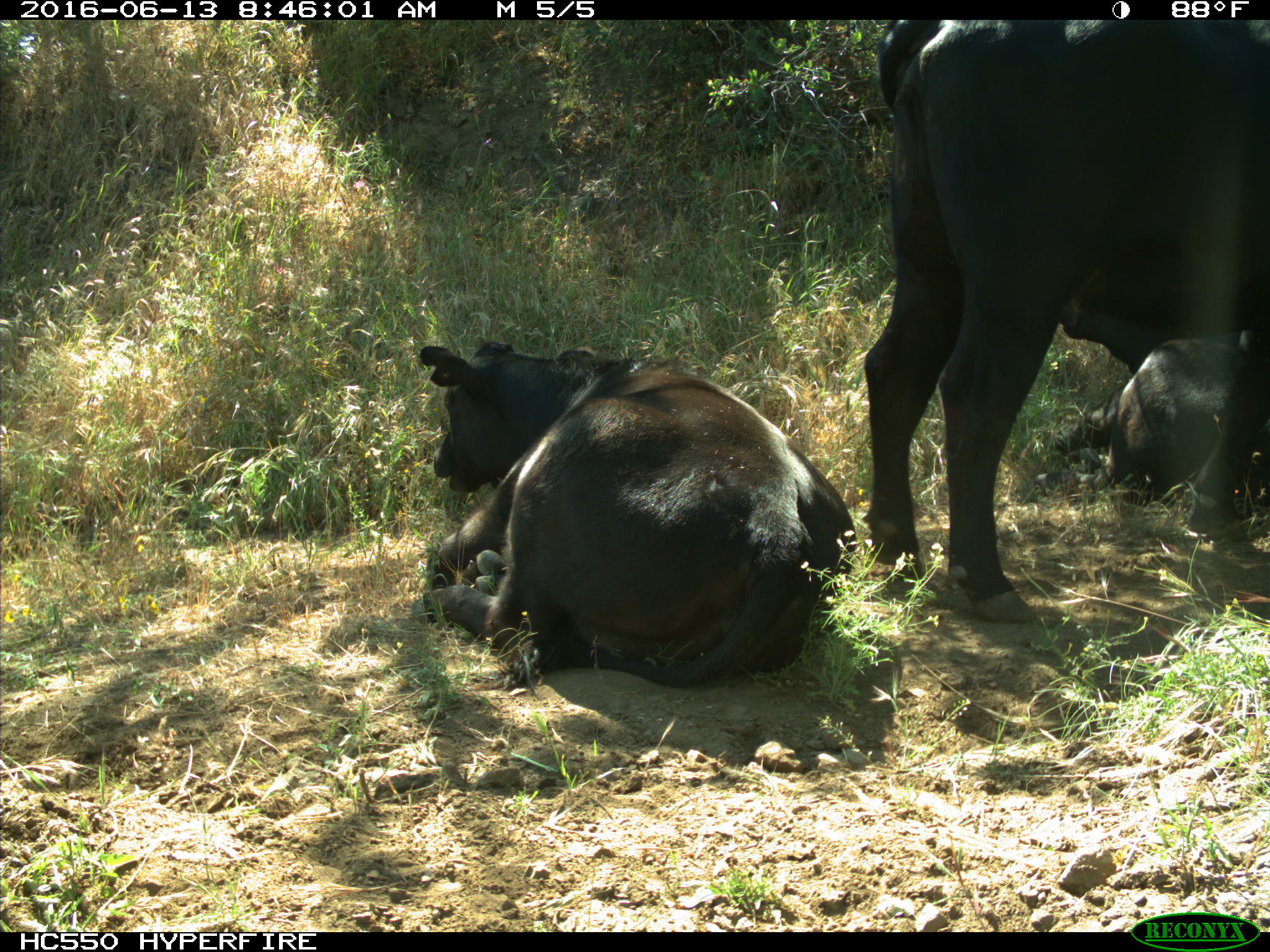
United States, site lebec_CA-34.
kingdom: Animalia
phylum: Chordata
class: Mammalia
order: Artiodactyla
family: Bovidae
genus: Bos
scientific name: Bos taurus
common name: domestic cow